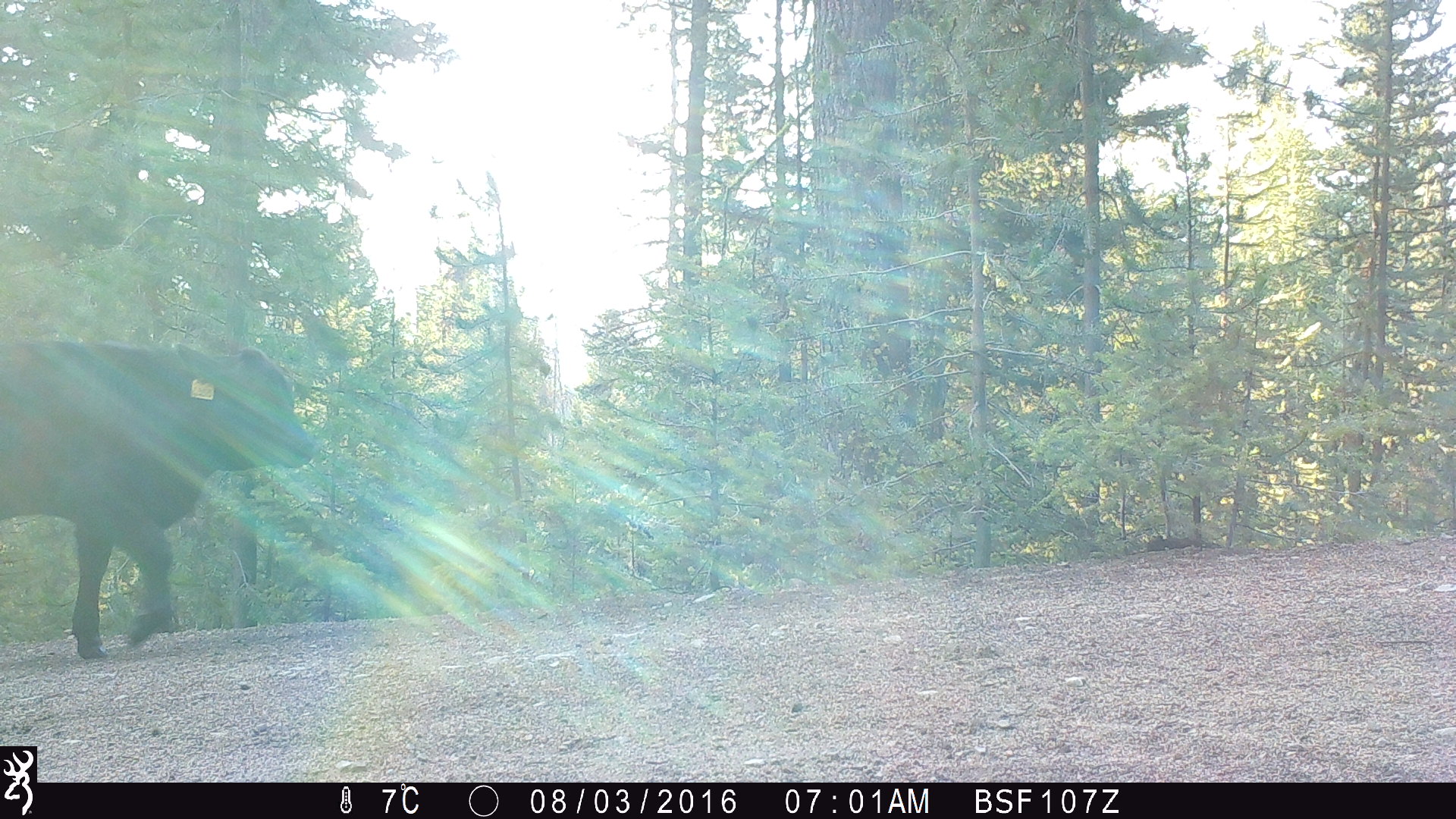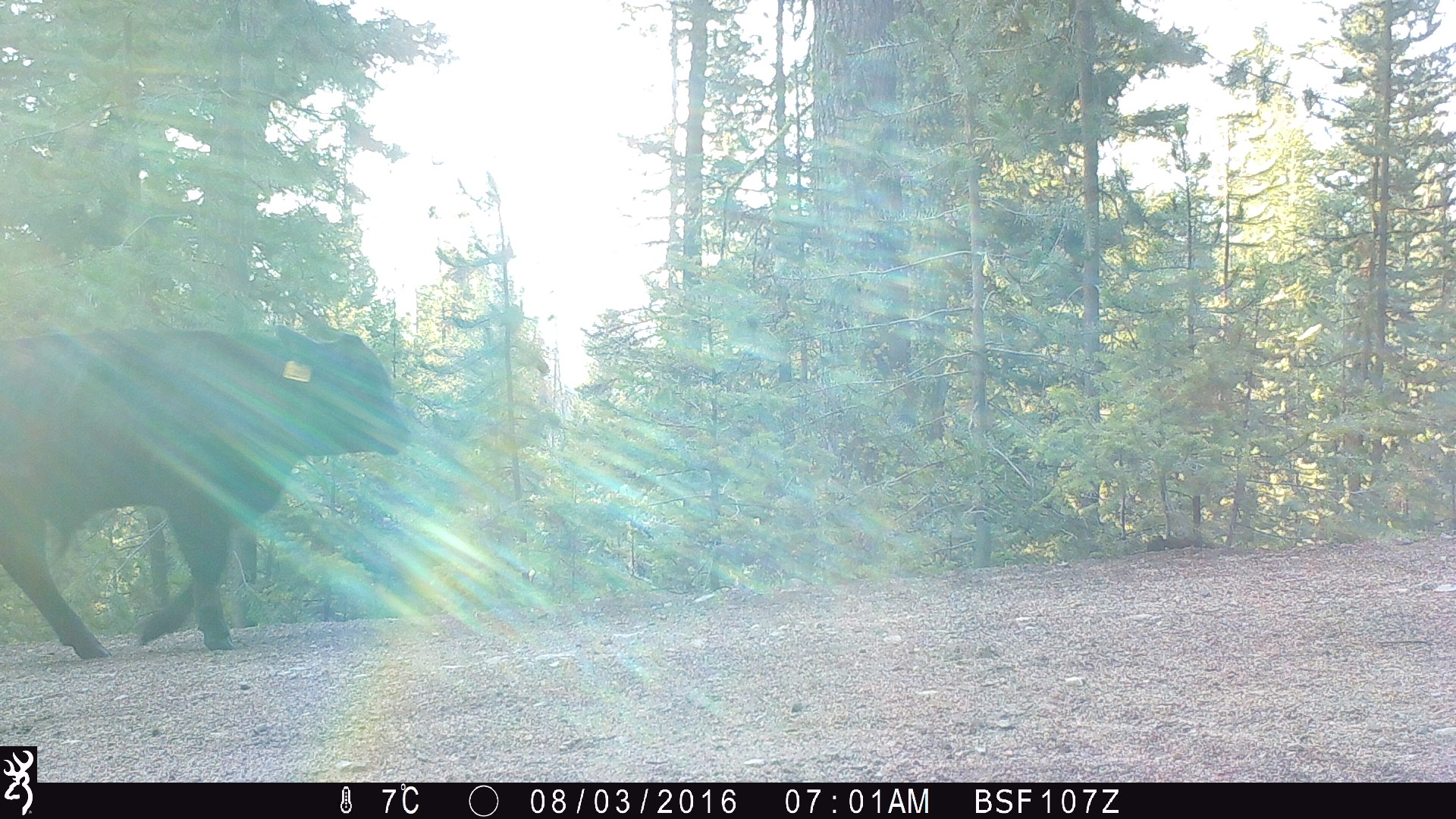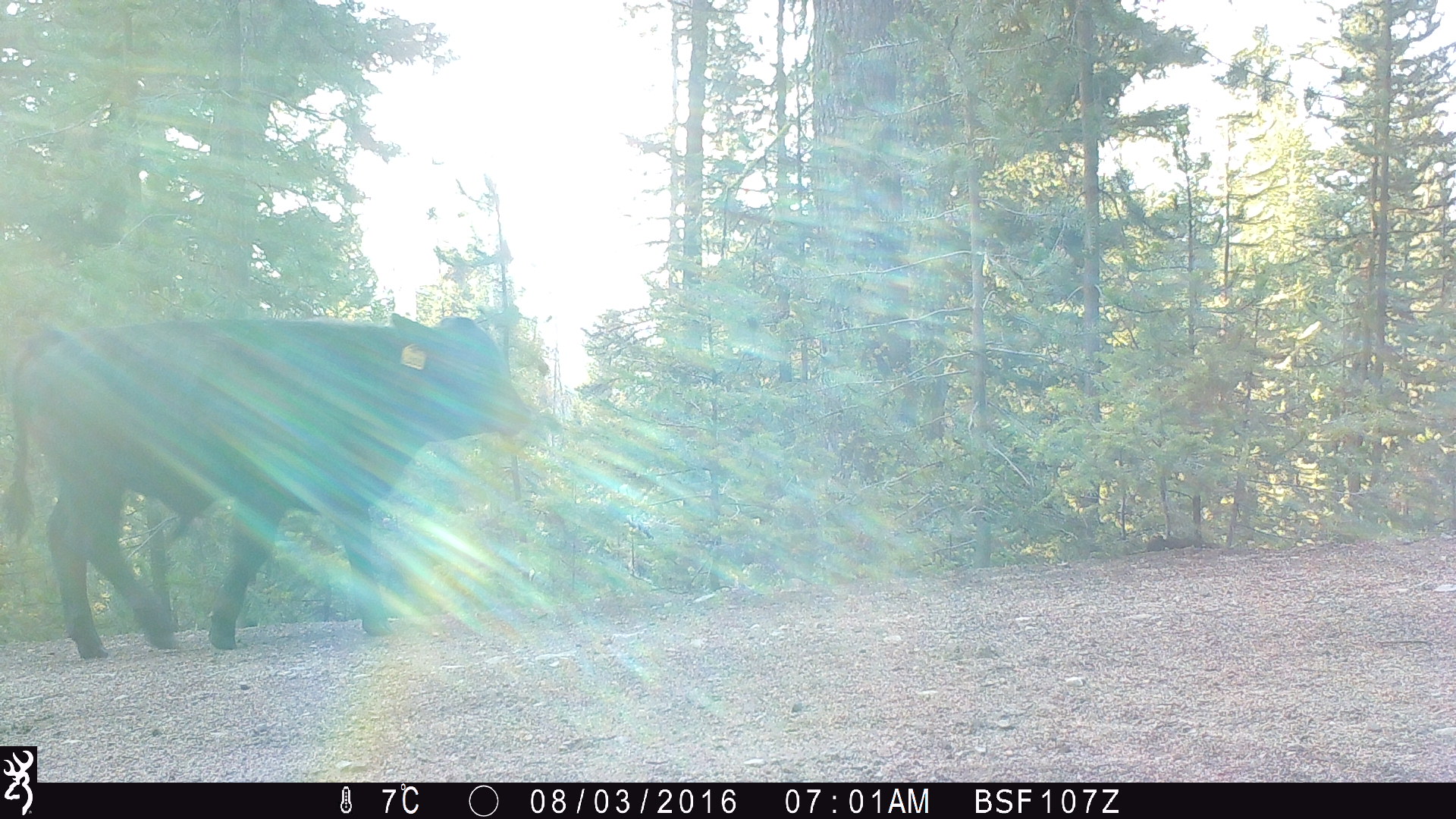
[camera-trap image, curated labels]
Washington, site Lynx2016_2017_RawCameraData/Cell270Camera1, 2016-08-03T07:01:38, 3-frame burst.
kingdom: Animalia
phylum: Chordata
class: Mammalia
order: Artiodactyla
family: Bovidae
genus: Bos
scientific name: Bos taurus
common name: domestic cattle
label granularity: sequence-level